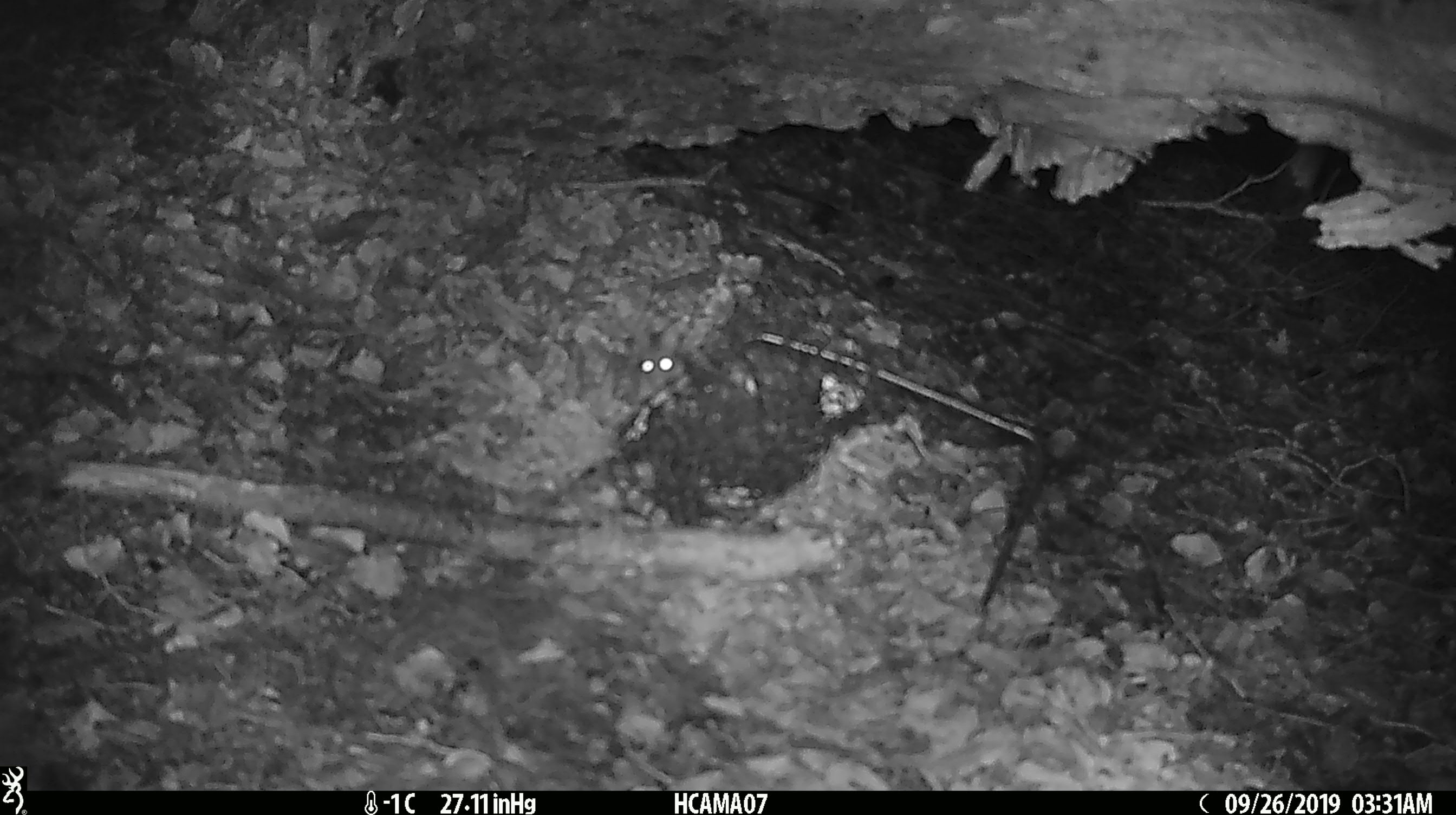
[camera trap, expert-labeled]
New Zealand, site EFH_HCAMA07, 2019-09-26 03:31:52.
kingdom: Animalia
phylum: Chordata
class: Mammalia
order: Rodentia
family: Muridae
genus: Mus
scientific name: Mus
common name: mouse